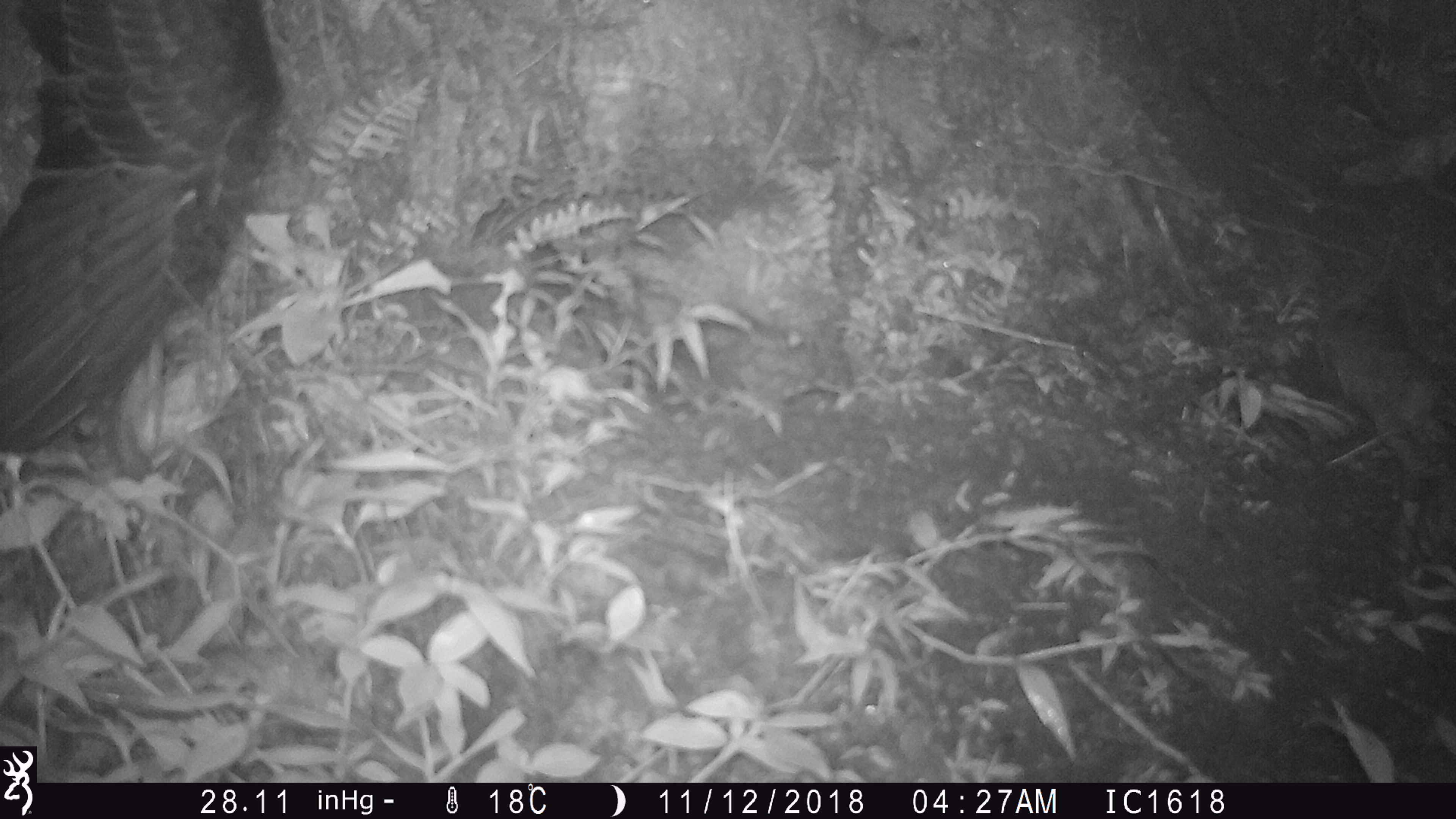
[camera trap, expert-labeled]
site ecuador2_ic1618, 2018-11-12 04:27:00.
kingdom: Animalia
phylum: Chordata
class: Aves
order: Procellariiformes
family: Procellariidae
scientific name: Procellariidae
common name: petrel chick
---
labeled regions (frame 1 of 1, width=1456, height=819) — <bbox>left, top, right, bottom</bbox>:
petrel chick: <bbox>0, 0, 284, 474</bbox>